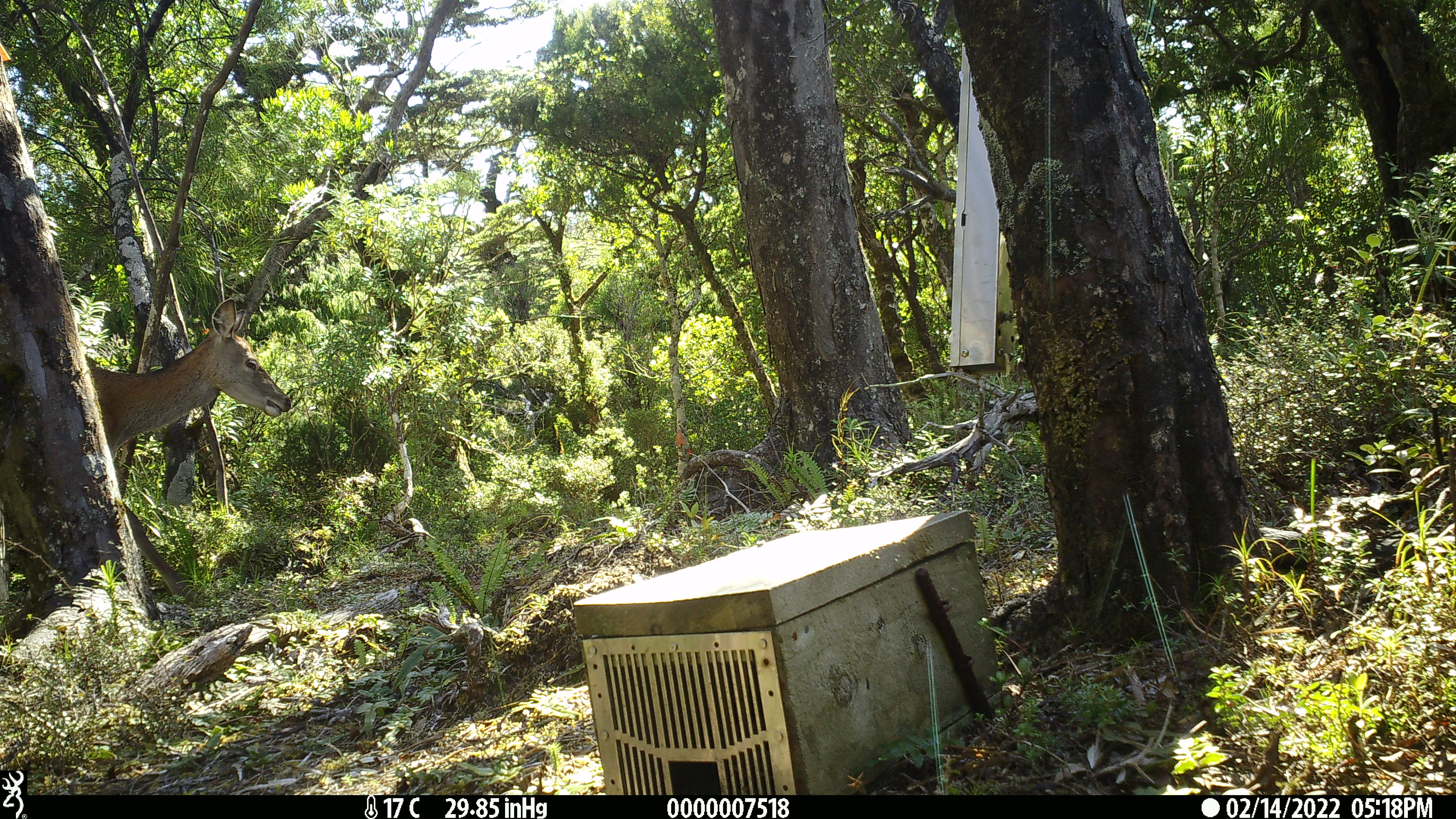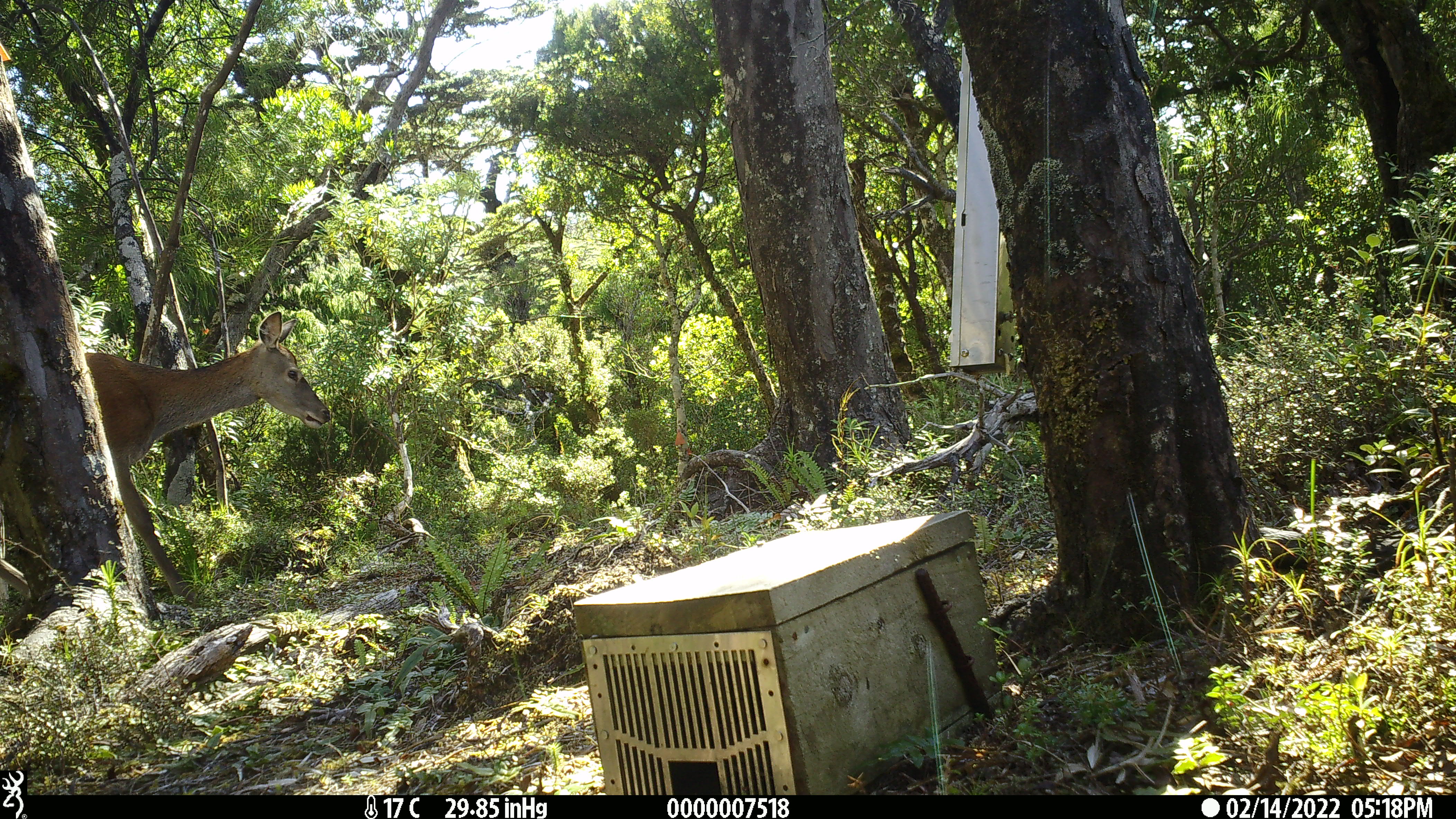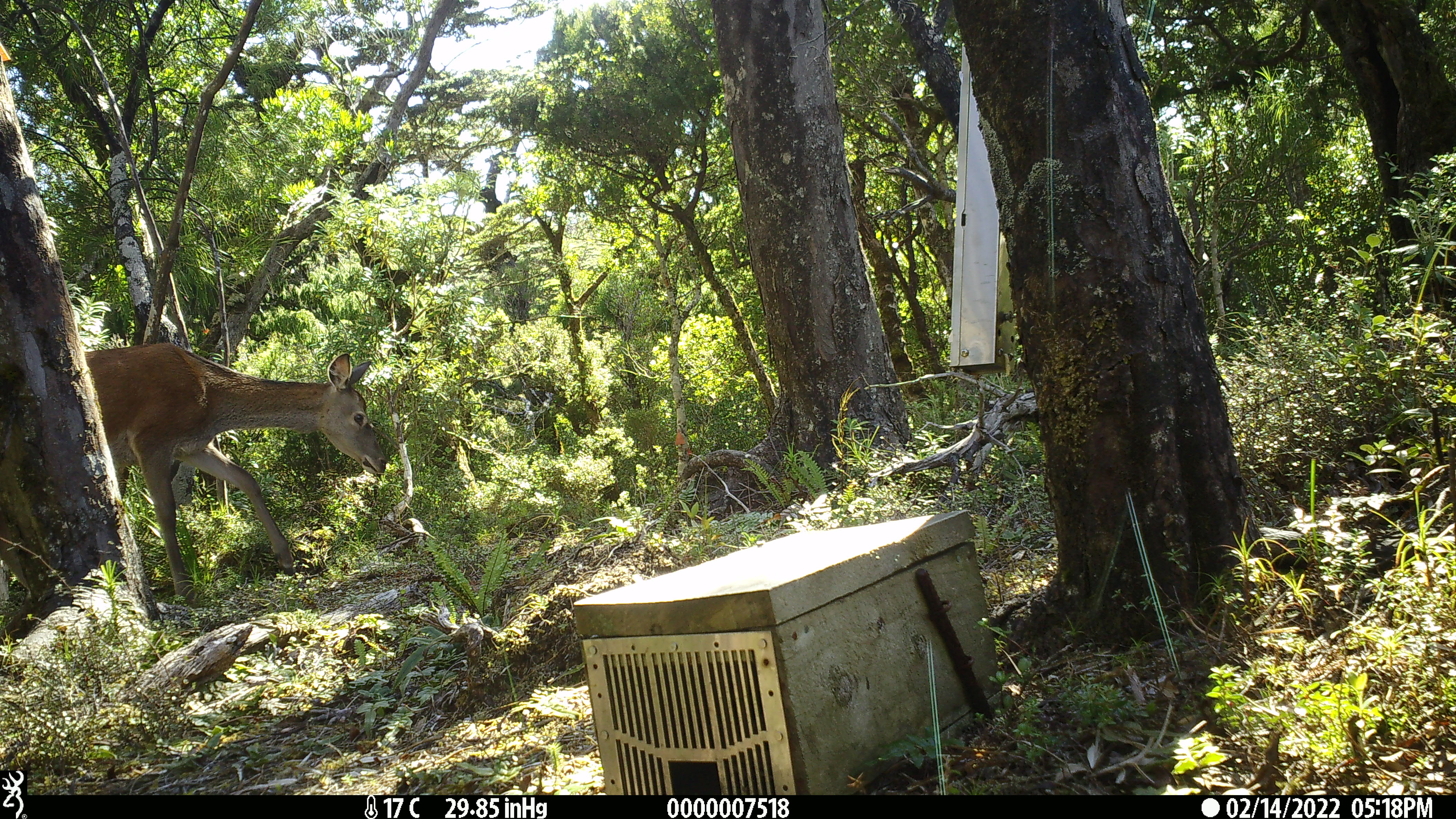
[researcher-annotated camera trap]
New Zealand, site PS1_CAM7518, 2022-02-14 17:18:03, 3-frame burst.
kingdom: Animalia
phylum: Chordata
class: Mammalia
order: Artiodactyla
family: Cervidae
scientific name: Cervidae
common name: deer